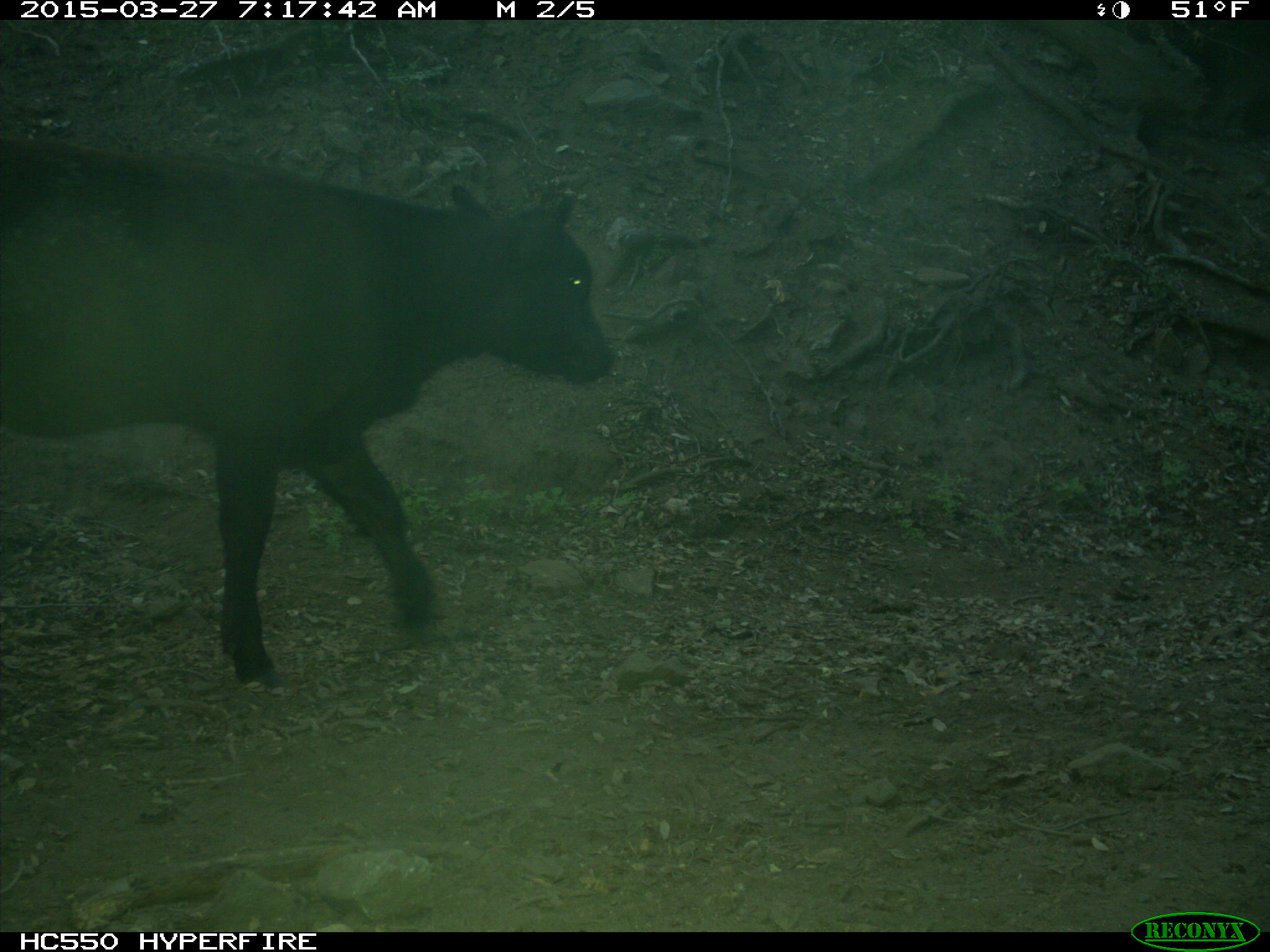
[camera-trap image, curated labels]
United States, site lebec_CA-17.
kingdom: Animalia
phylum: Chordata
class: Mammalia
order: Artiodactyla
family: Bovidae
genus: Bos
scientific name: Bos taurus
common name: domestic cow